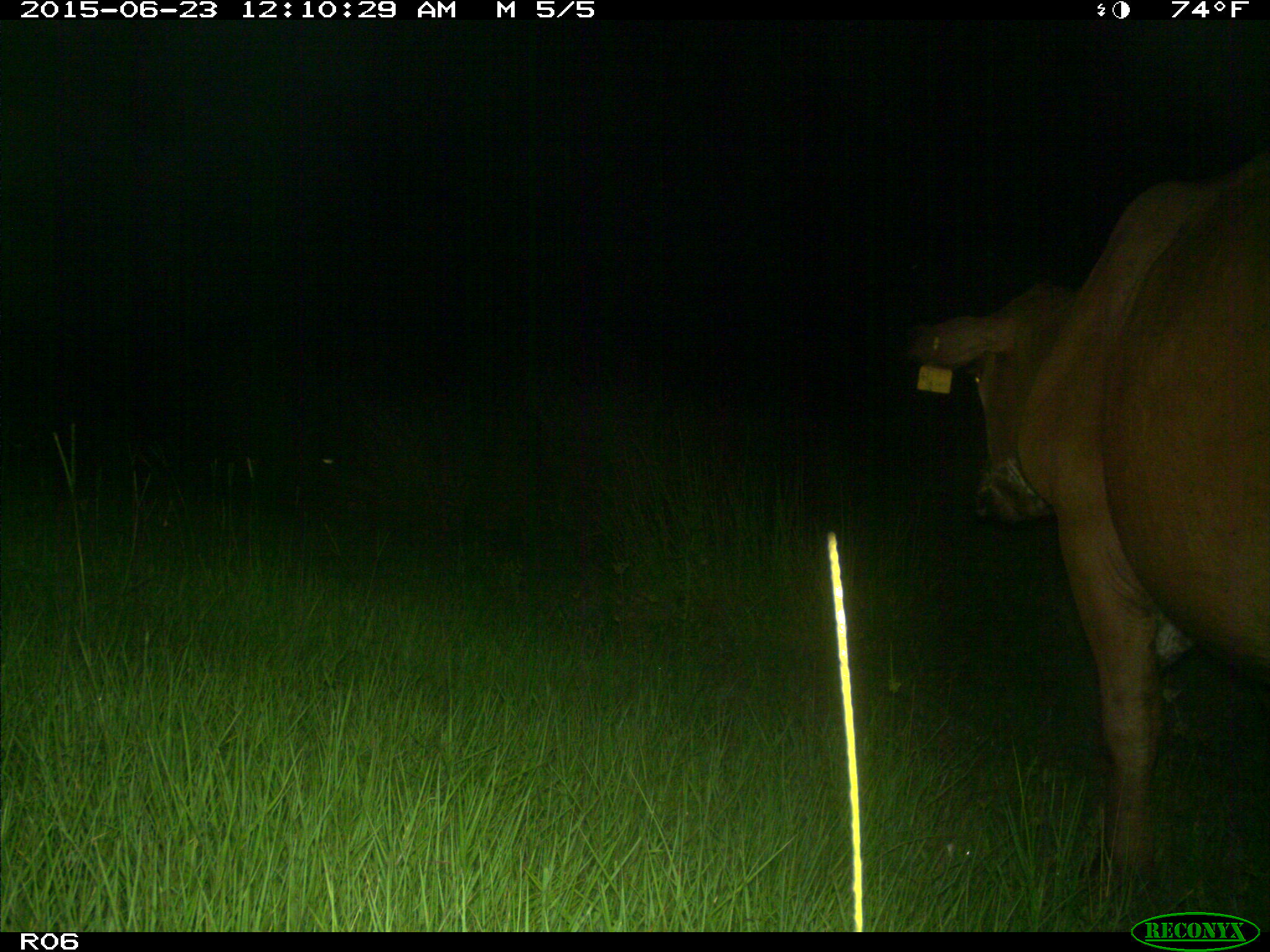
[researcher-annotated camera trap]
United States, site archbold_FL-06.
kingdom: Animalia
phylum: Chordata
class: Mammalia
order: Artiodactyla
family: Bovidae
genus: Bos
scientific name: Bos taurus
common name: domestic cow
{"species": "Bos taurus (domestic cow)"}